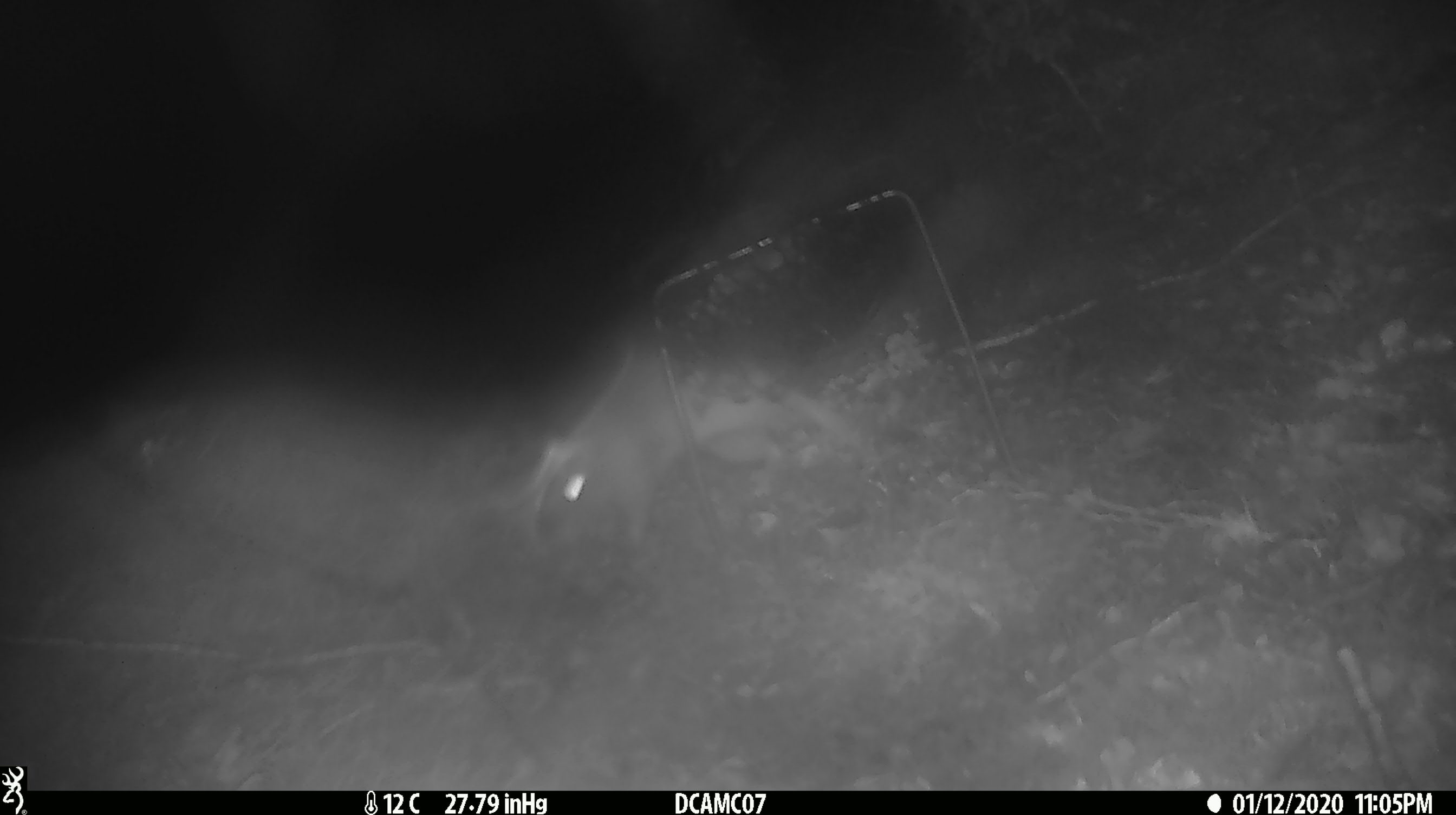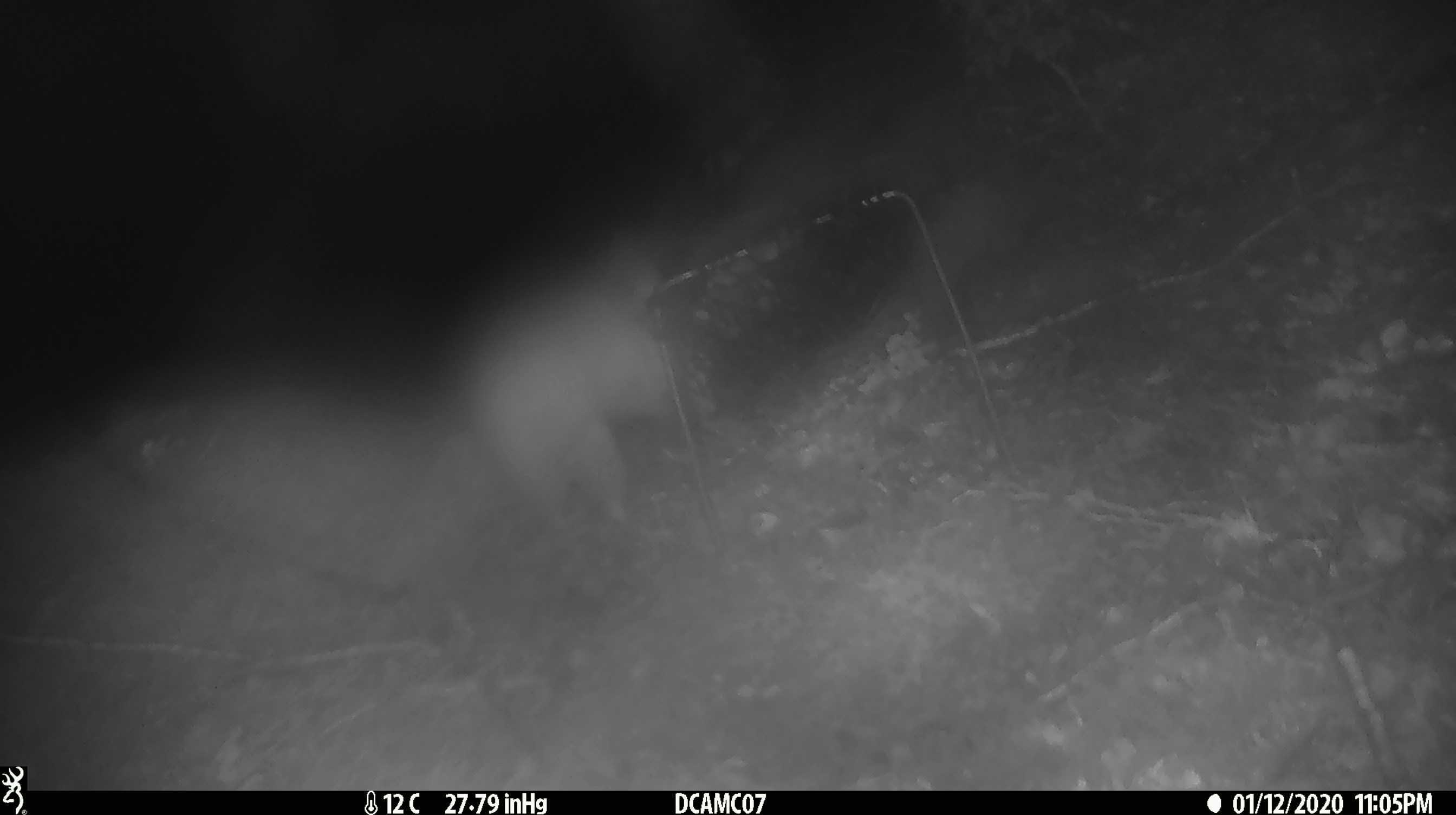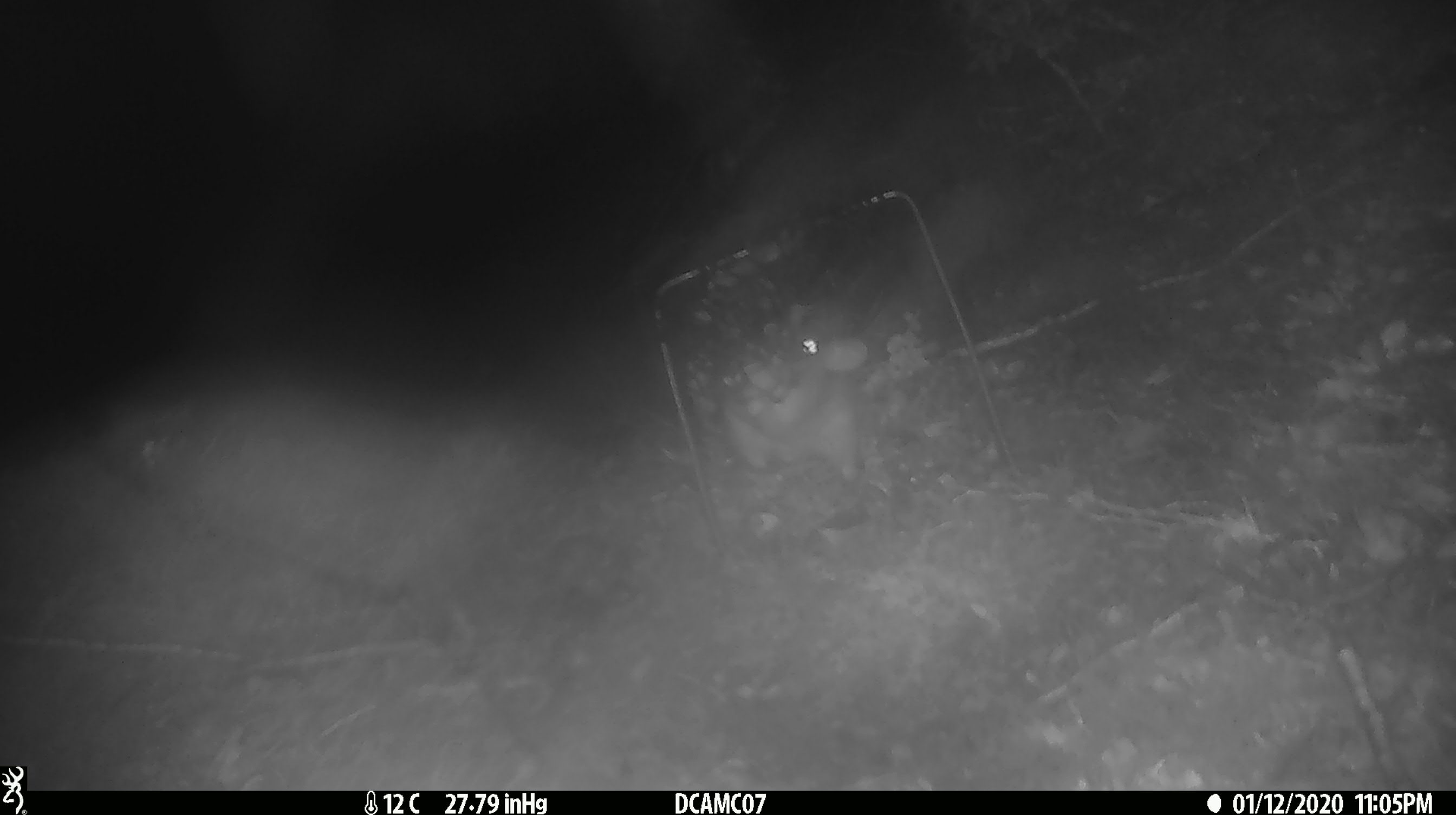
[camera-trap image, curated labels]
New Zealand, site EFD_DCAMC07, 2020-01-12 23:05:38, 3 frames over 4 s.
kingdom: Animalia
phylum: Chordata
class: Mammalia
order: Rodentia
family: Muridae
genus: Rattus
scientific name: Rattus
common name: rat